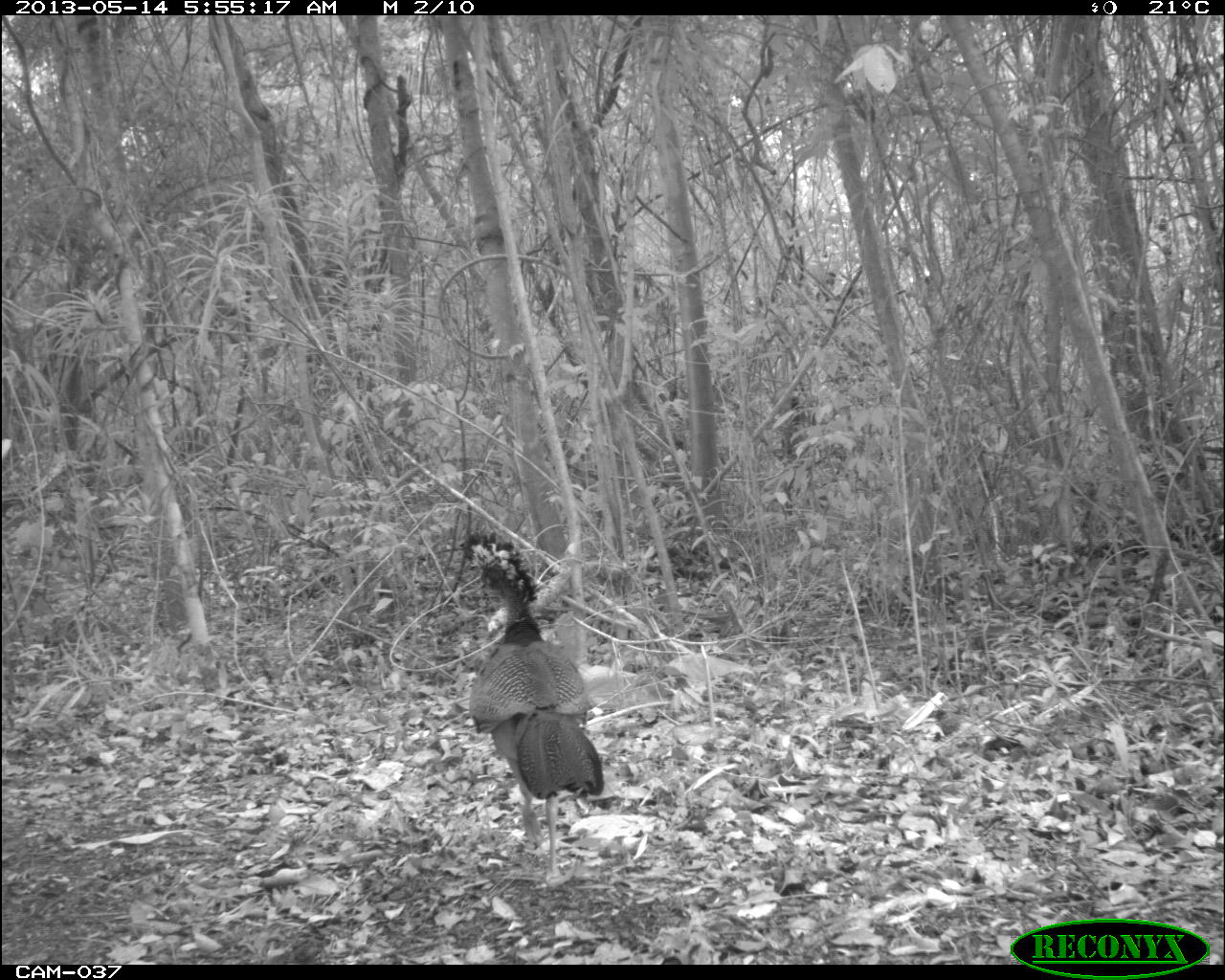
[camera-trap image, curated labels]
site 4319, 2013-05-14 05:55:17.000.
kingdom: Animalia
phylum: Chordata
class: Aves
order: Galliformes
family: Cracidae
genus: Crax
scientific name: Crax rubra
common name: great curassow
Crax rubra (great curassow), count 1, sex female.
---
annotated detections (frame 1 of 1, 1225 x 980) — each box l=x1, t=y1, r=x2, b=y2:
crax rubra: l=459, t=532, r=601, b=878